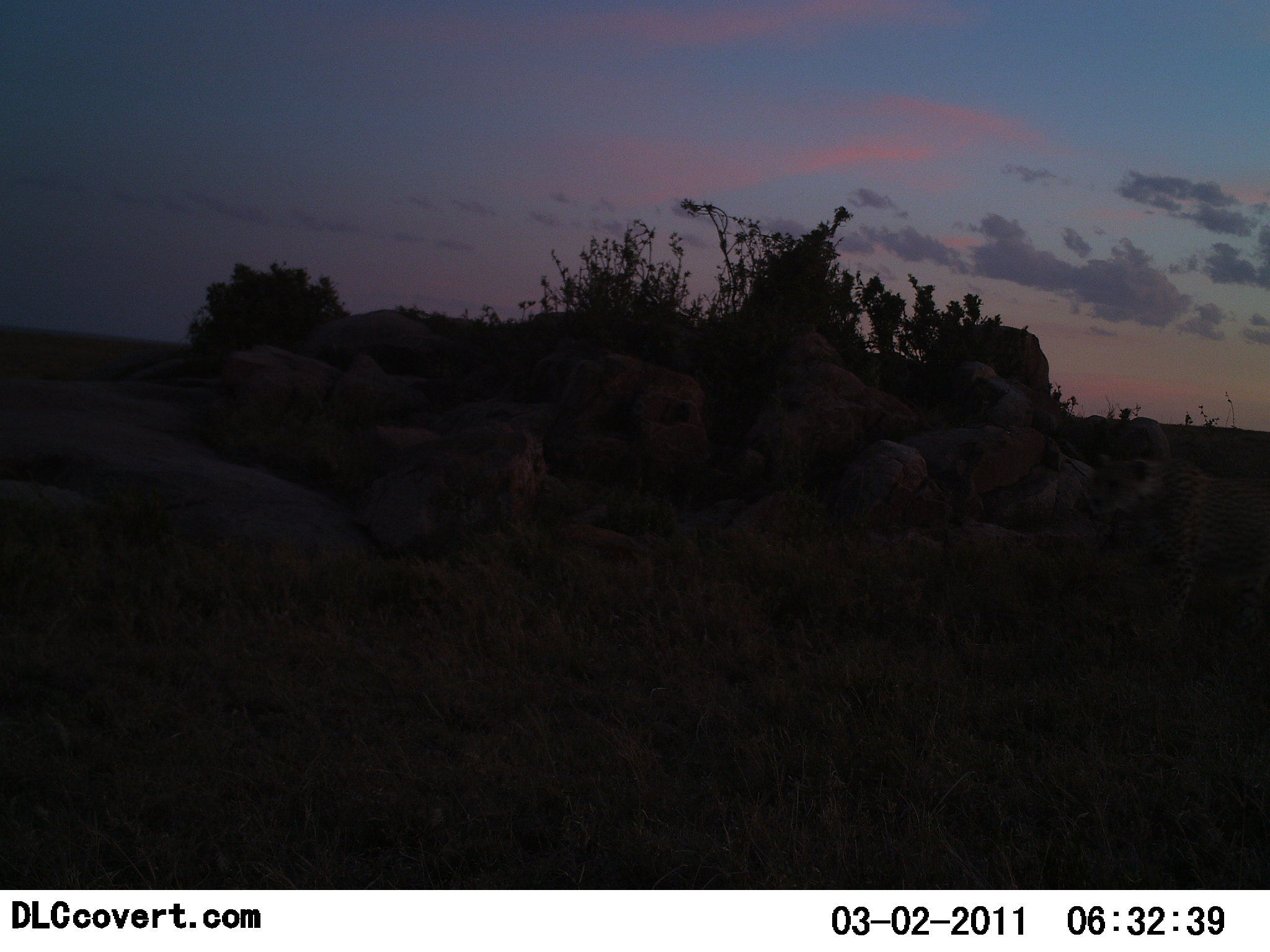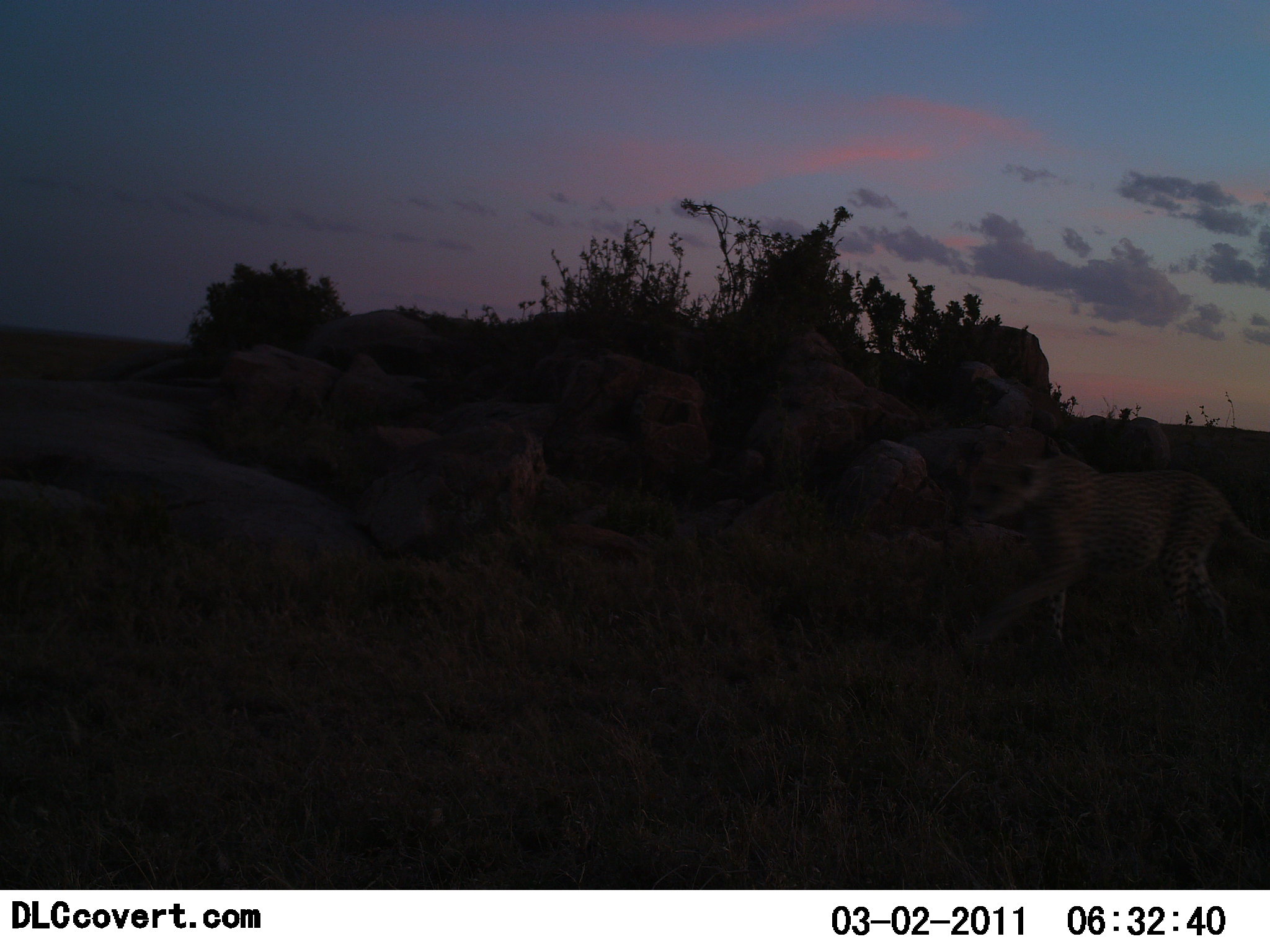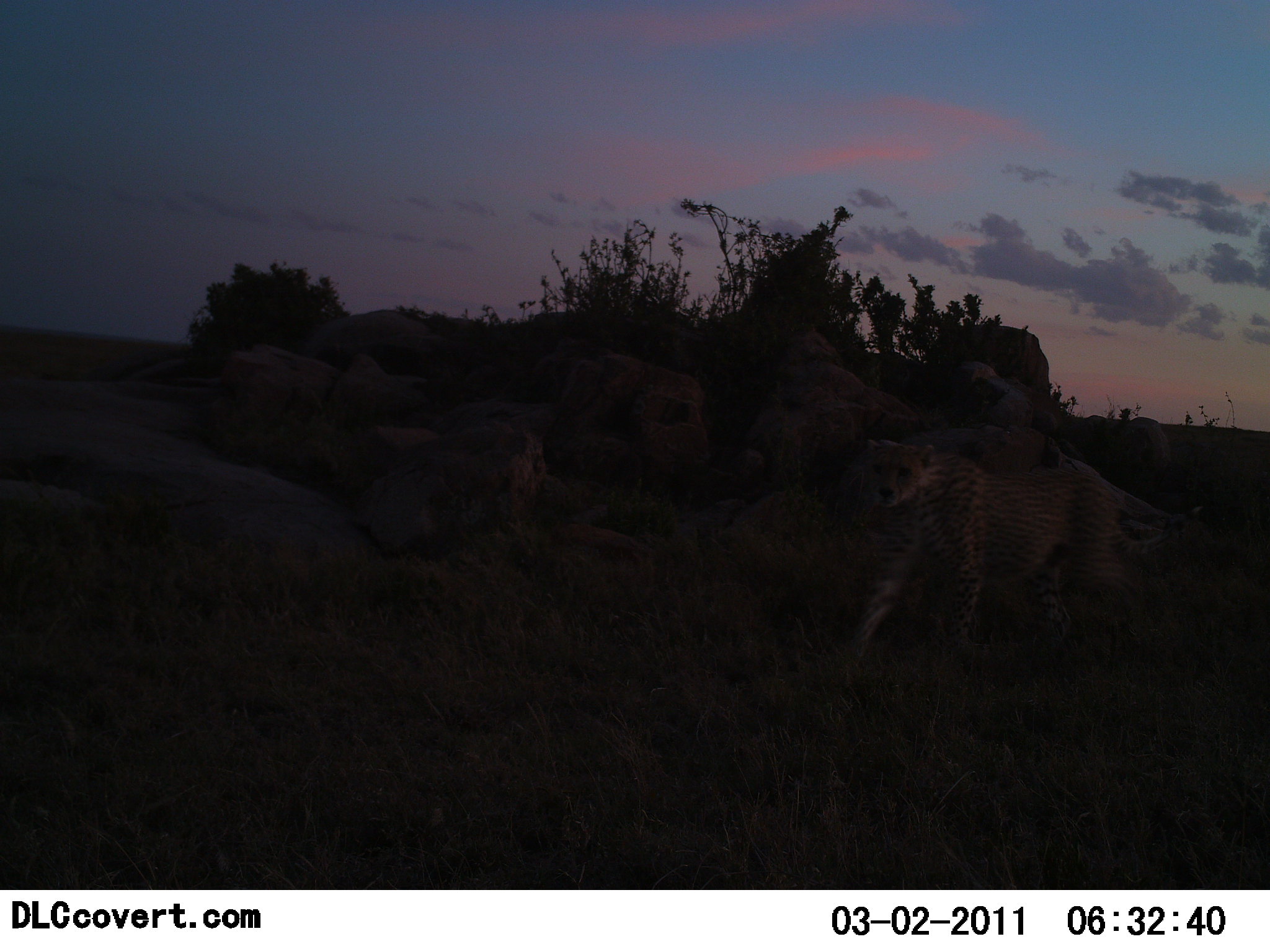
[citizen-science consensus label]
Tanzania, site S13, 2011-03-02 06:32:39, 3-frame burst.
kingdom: Animalia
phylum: Chordata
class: Mammalia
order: Carnivora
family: Felidae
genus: Acinonyx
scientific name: Acinonyx jubatus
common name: cheetah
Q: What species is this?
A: Cheetah (Acinonyx jubatus).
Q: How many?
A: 1.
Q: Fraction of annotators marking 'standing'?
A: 15%.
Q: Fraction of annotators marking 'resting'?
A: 0%.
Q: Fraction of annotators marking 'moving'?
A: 100%.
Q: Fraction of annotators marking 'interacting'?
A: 0%.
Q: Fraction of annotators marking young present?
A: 0%.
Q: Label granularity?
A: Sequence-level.